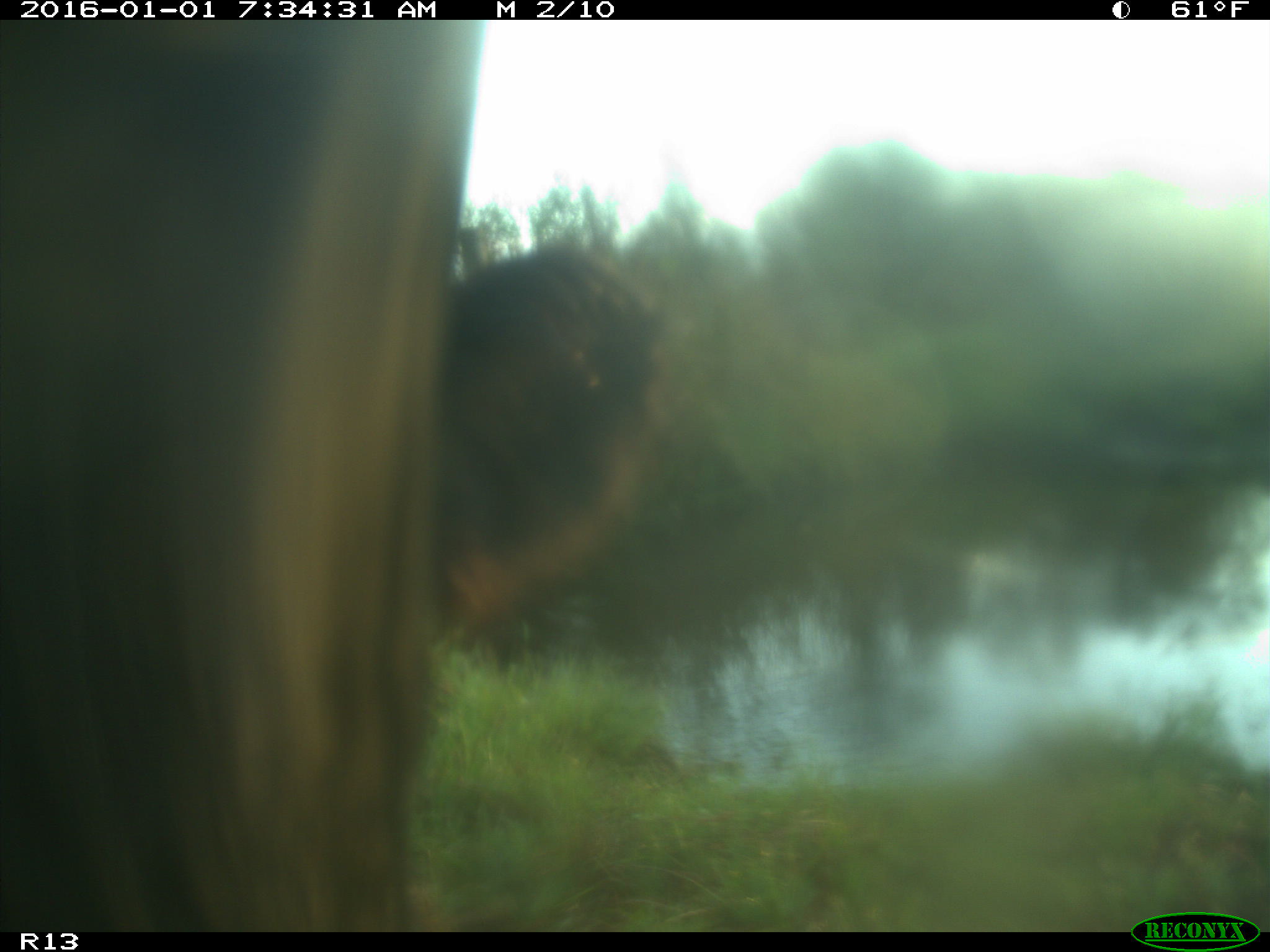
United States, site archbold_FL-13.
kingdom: Animalia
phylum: Chordata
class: Mammalia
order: Artiodactyla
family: Bovidae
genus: Bos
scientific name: Bos taurus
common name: domestic cow